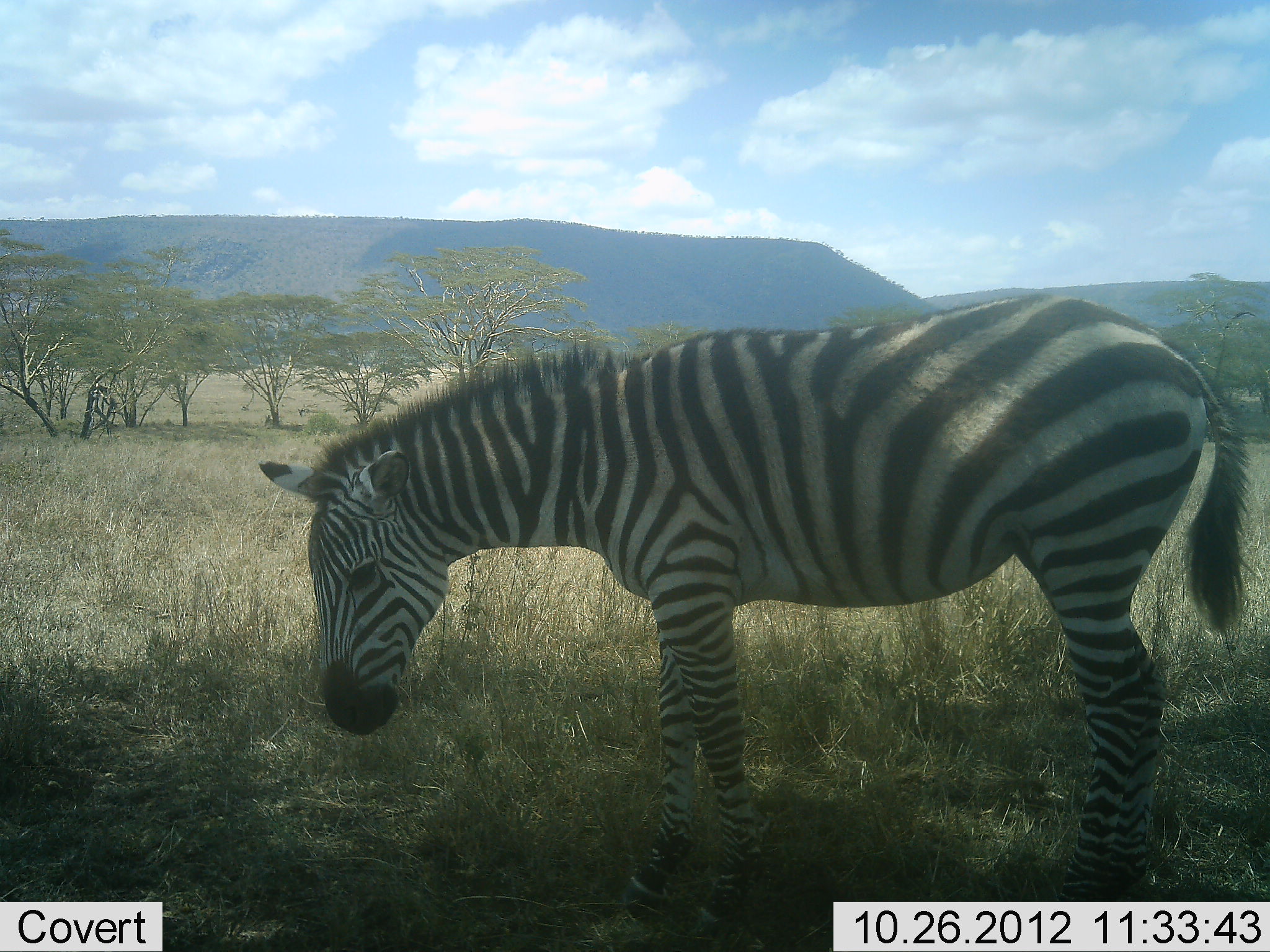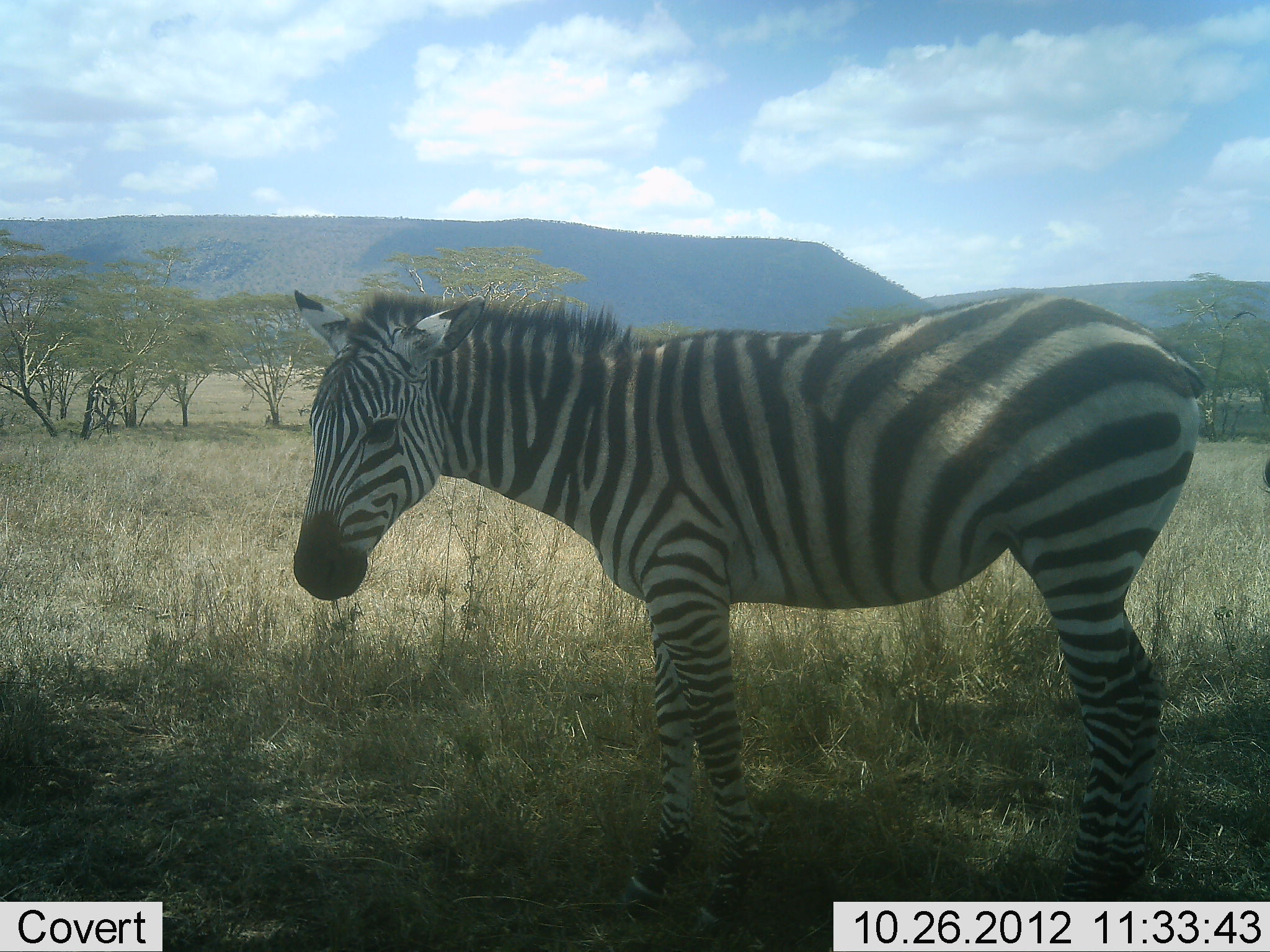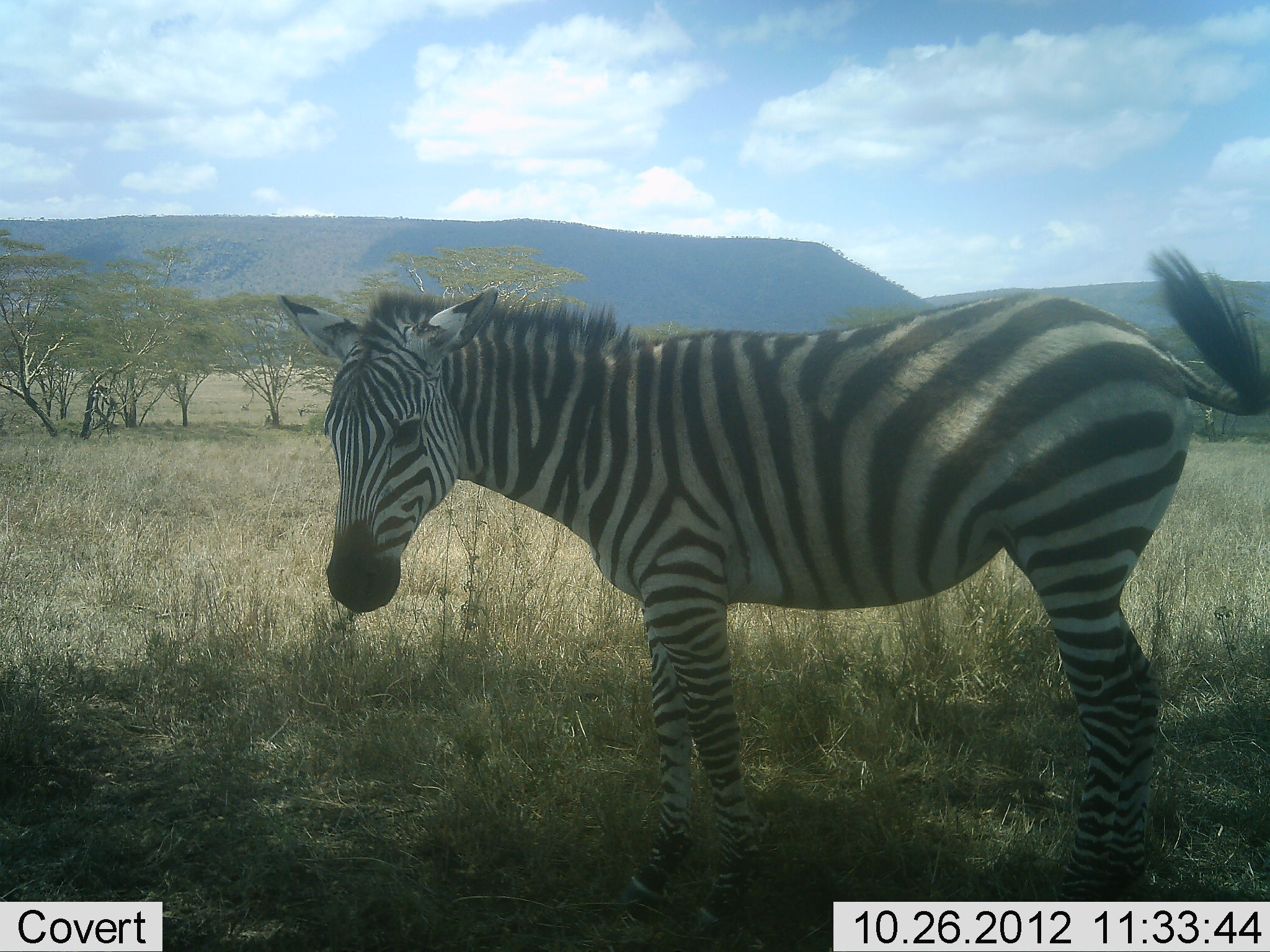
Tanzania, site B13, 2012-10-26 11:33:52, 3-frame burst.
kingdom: Animalia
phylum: Chordata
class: Mammalia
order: Perissodactyla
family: Equidae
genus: Equus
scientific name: Equus quagga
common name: plains zebra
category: zebra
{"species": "zebra (plains zebra) (Equus quagga)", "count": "1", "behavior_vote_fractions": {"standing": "90%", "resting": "10%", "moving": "0%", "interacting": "0%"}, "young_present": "10%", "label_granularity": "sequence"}